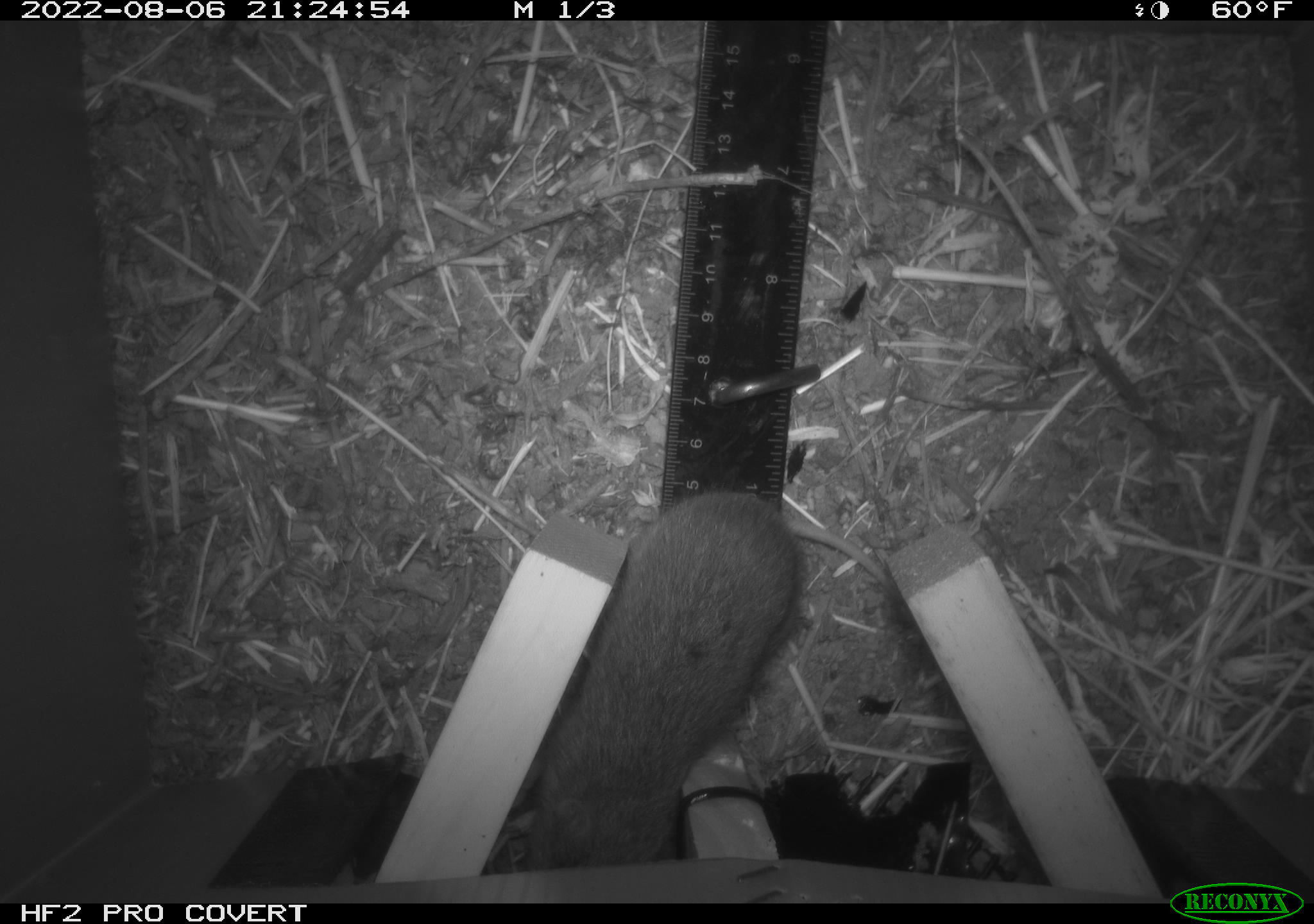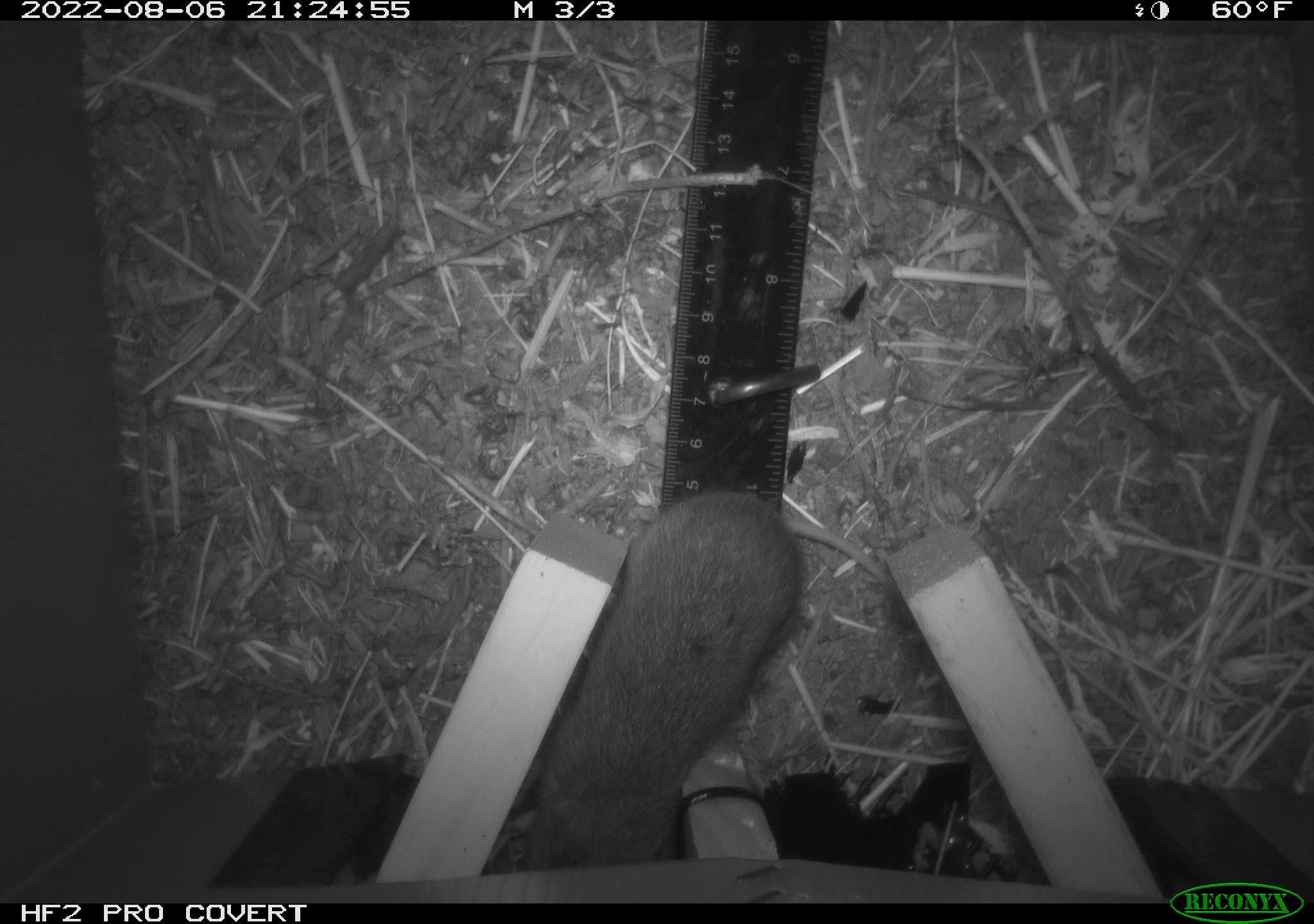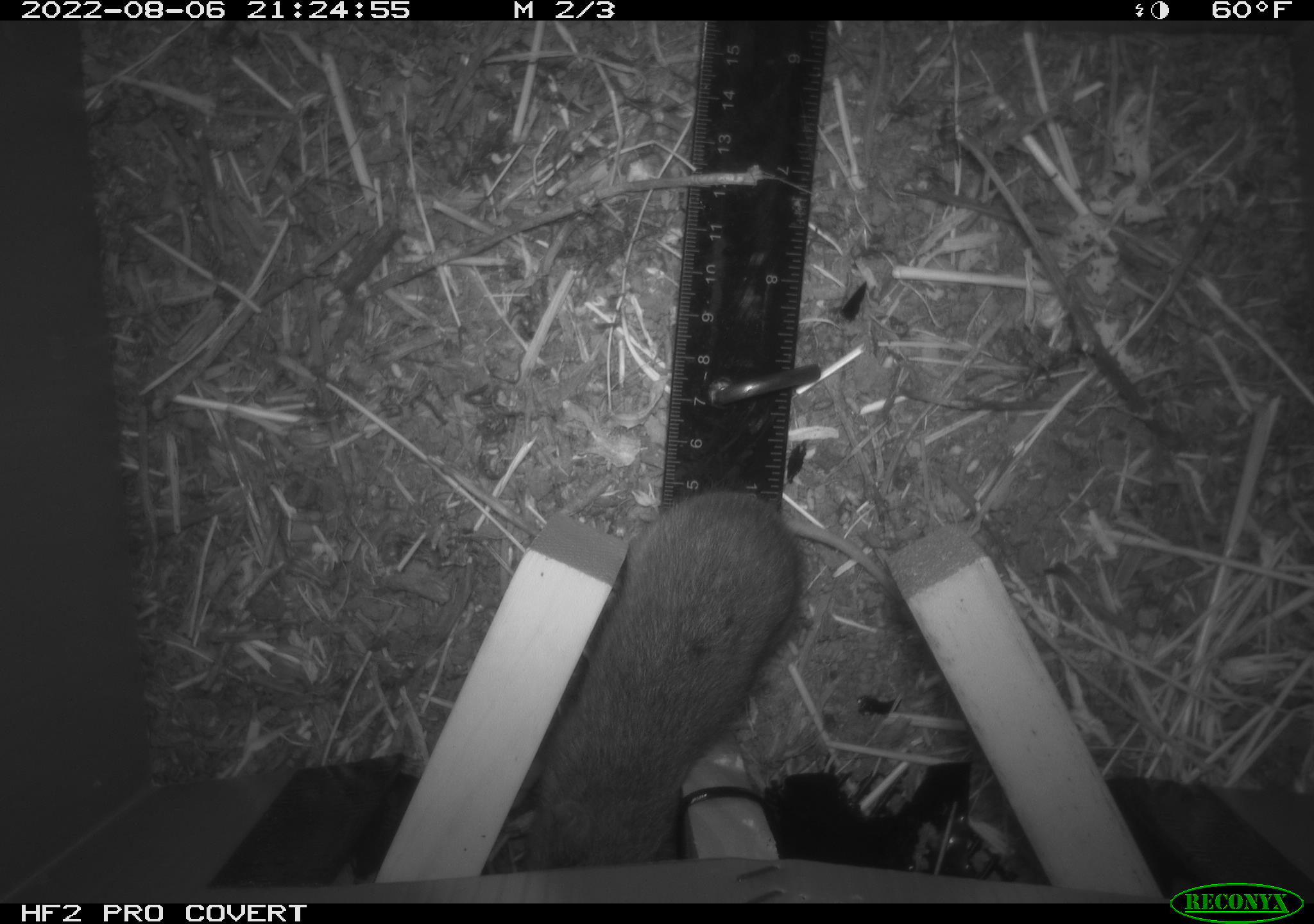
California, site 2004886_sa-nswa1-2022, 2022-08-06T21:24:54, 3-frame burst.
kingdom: Animalia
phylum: Chordata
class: Mammalia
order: Rodentia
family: Cricetidae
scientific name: Cricetidae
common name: hamsters, voles, lemmings, and allies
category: cricetidae family